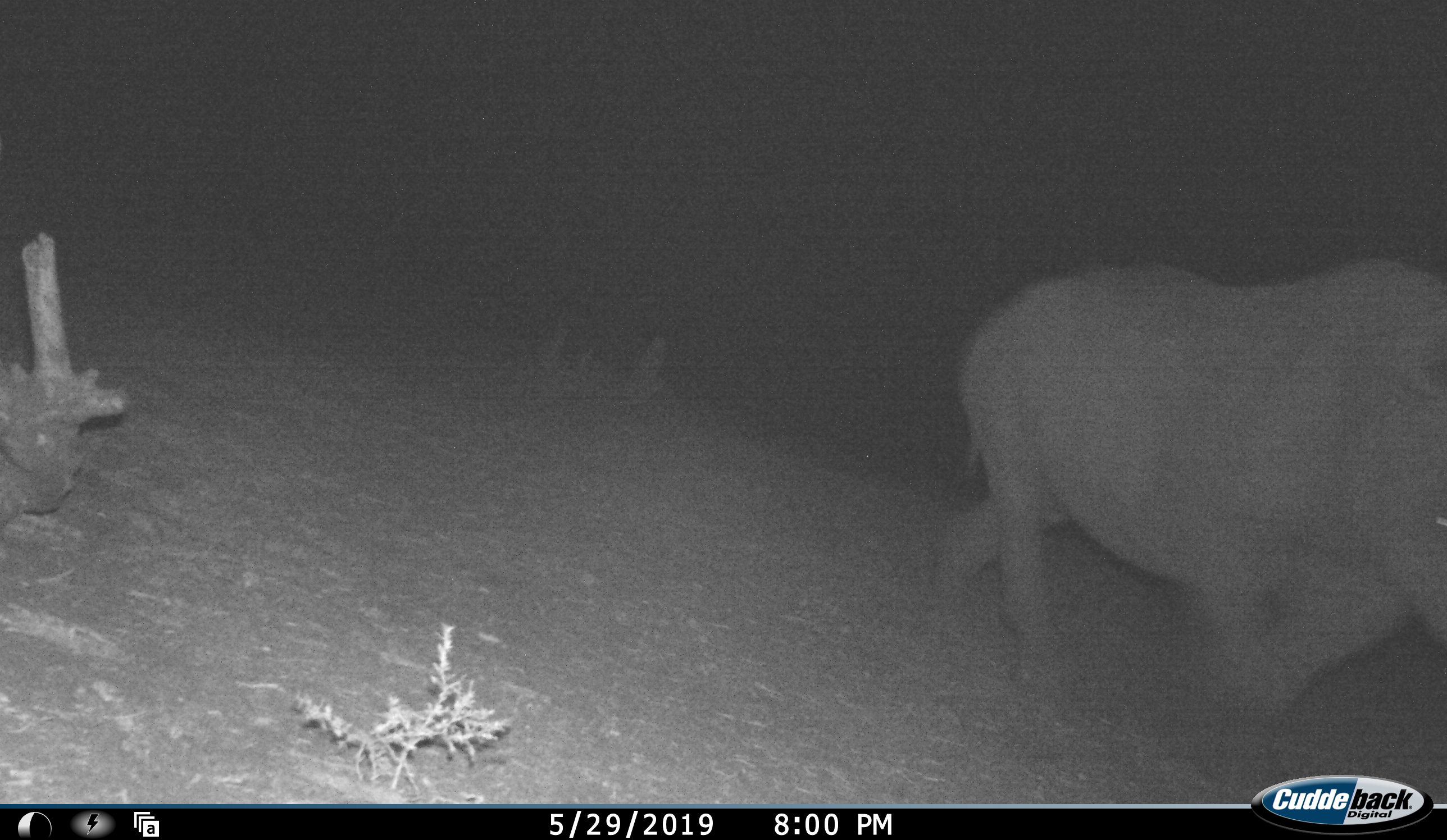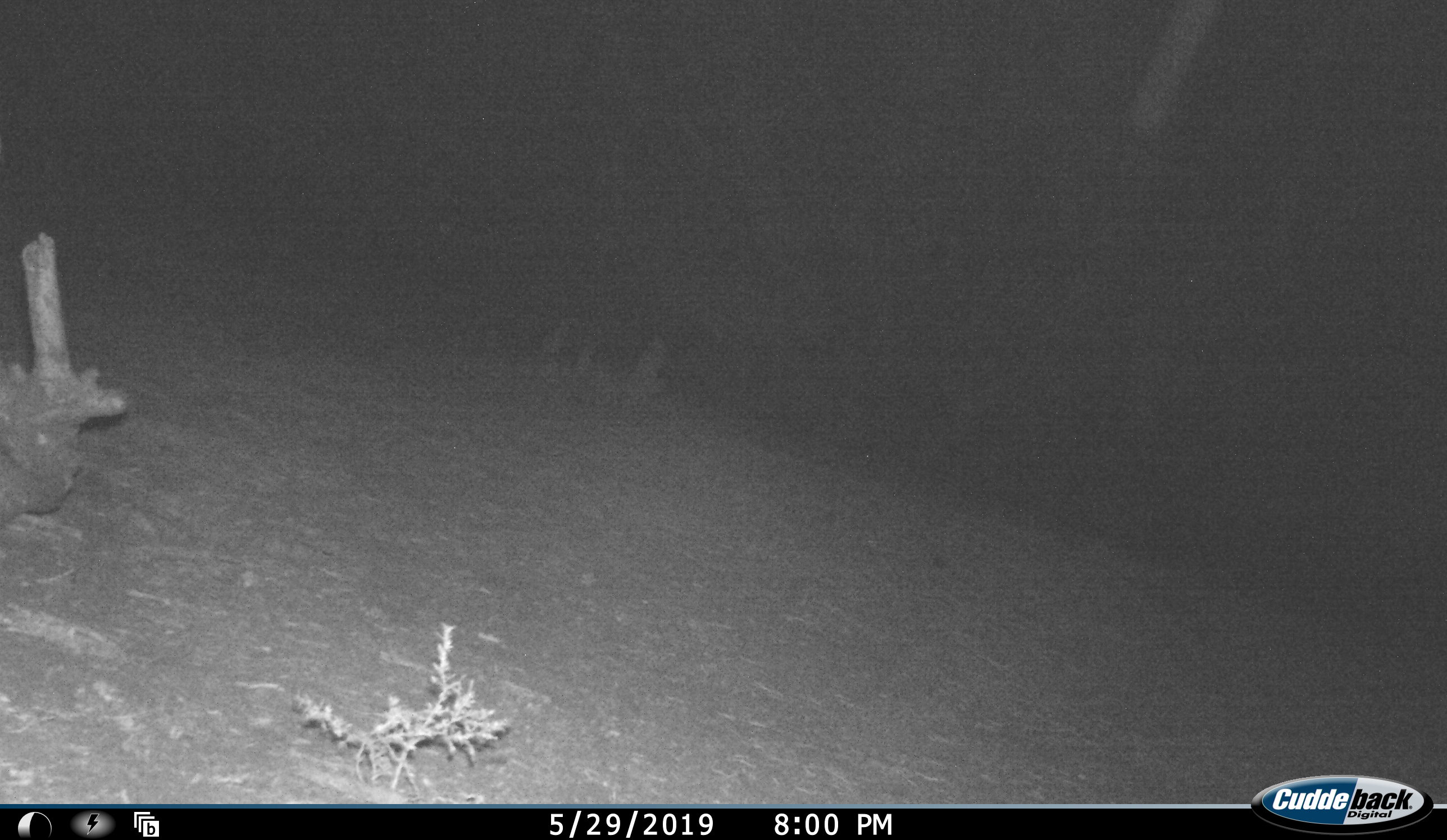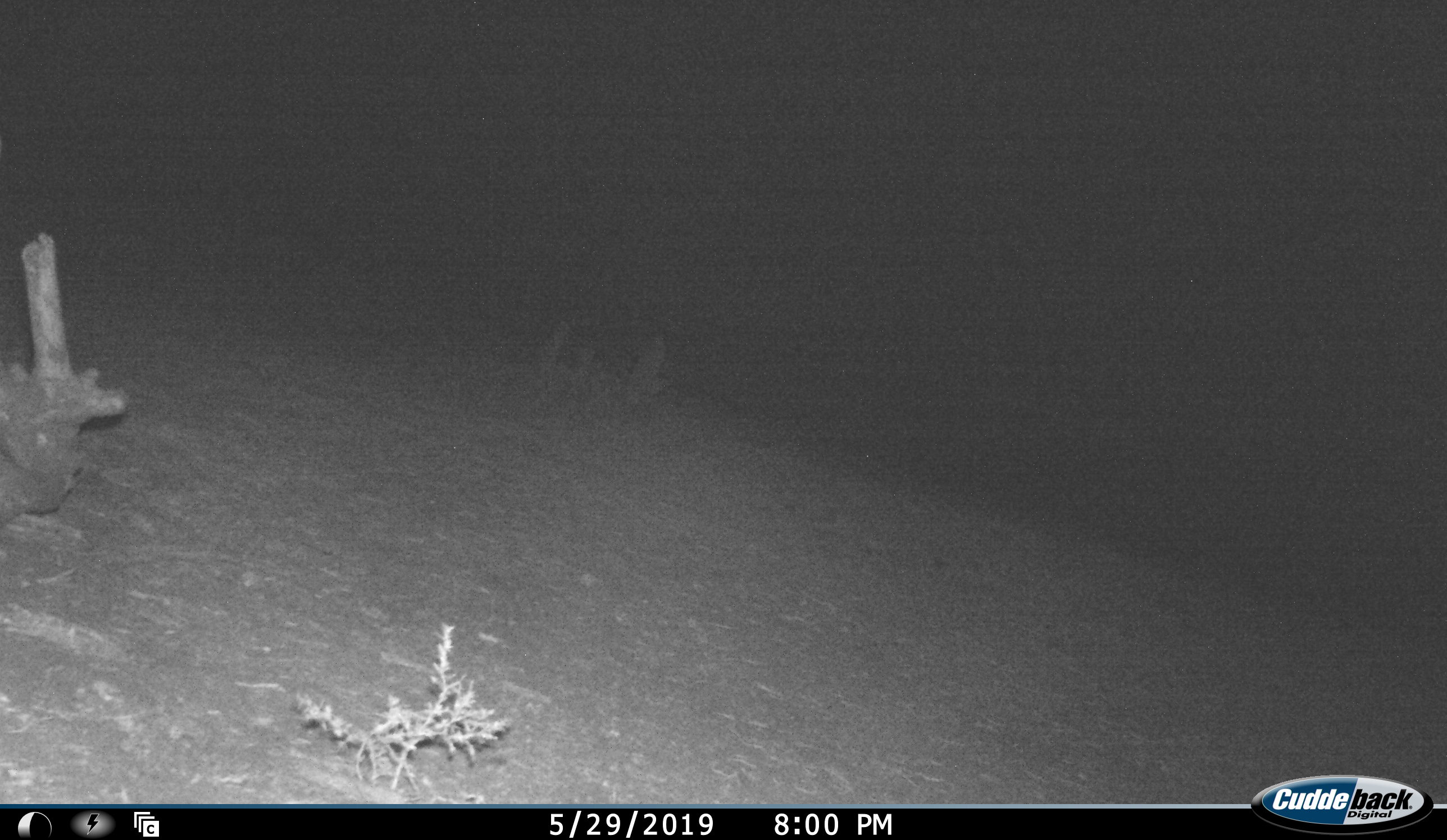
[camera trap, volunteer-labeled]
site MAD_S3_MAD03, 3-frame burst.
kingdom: Animalia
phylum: Chordata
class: Mammalia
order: Perissodactyla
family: Rhinocerotidae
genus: Ceratotherium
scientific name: Ceratotherium simum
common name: white rhinoceros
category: rhinoceroswhite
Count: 1.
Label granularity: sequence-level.